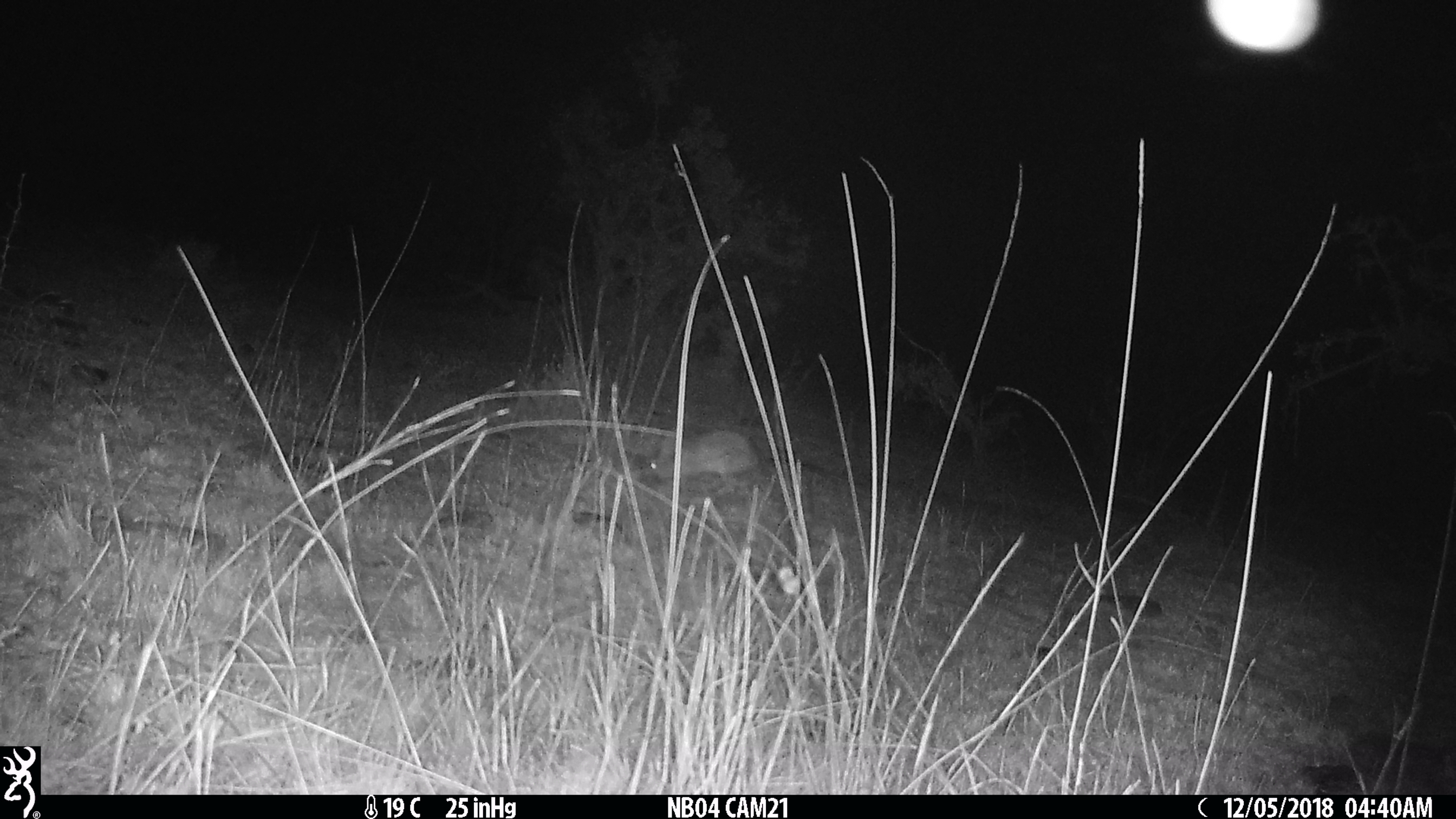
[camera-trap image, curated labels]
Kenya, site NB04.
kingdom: Animalia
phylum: Chordata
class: Mammalia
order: Lagomorpha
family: Leporidae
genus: Lepus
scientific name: Lepus capensis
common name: cape hare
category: hare